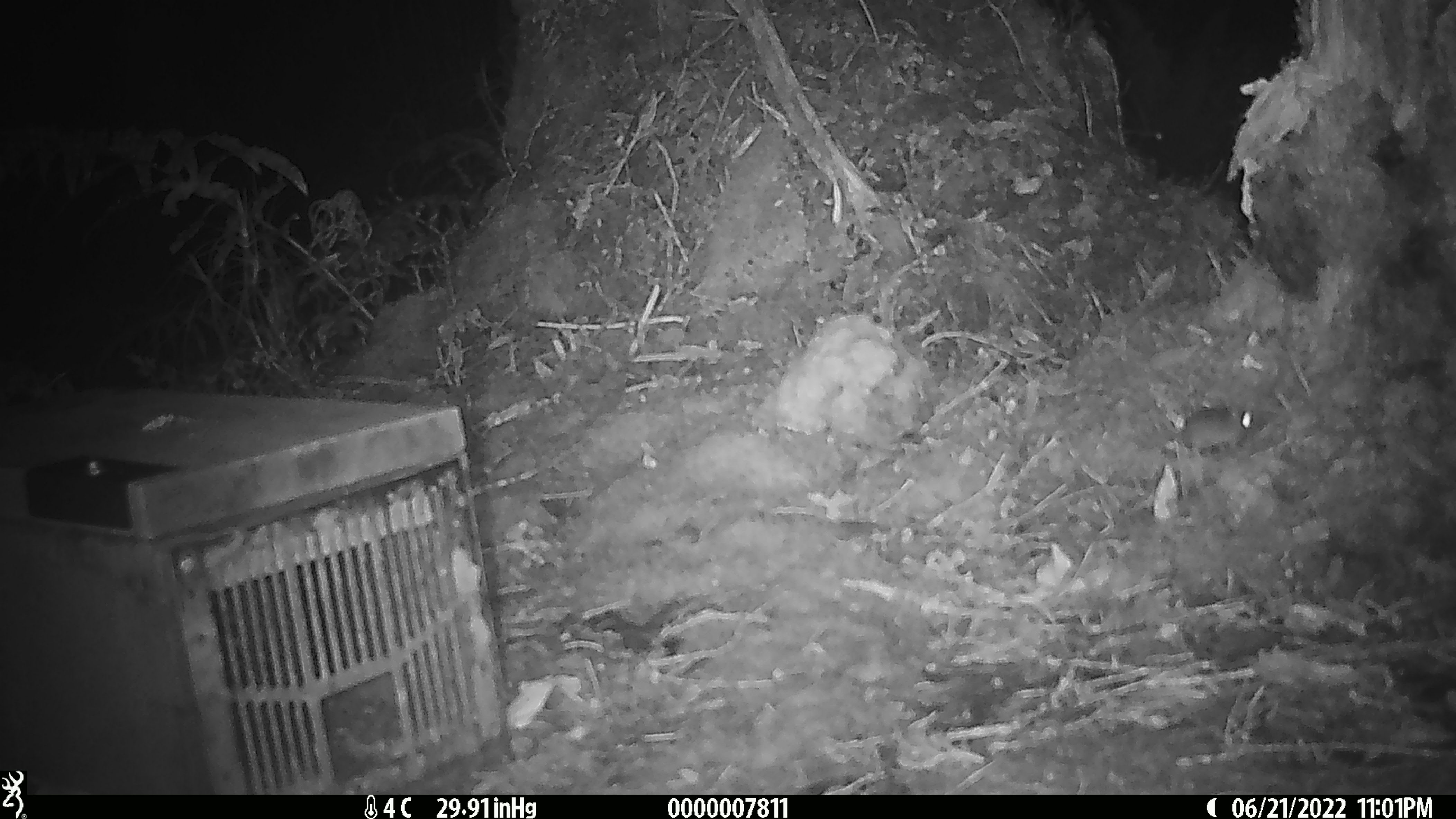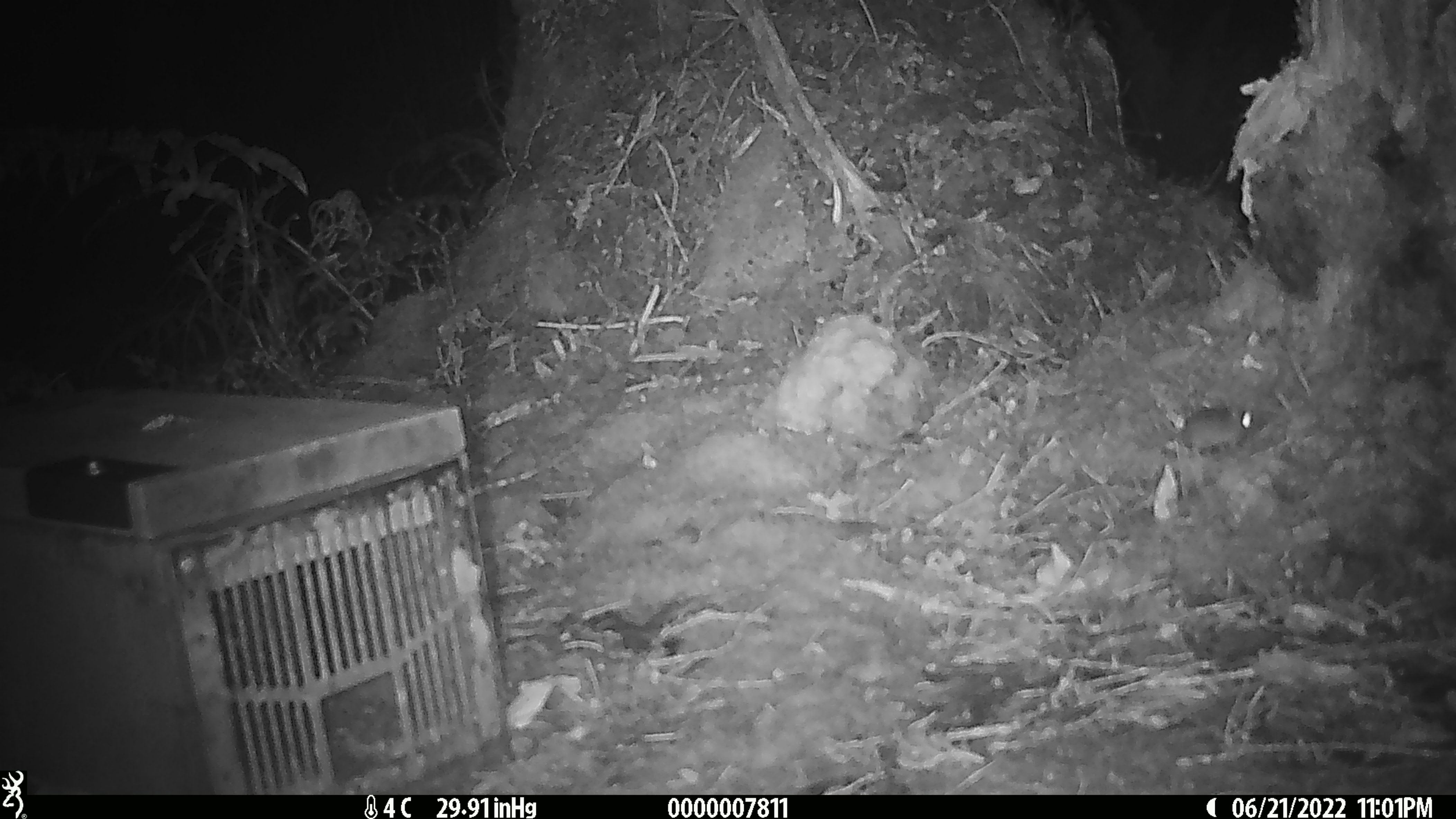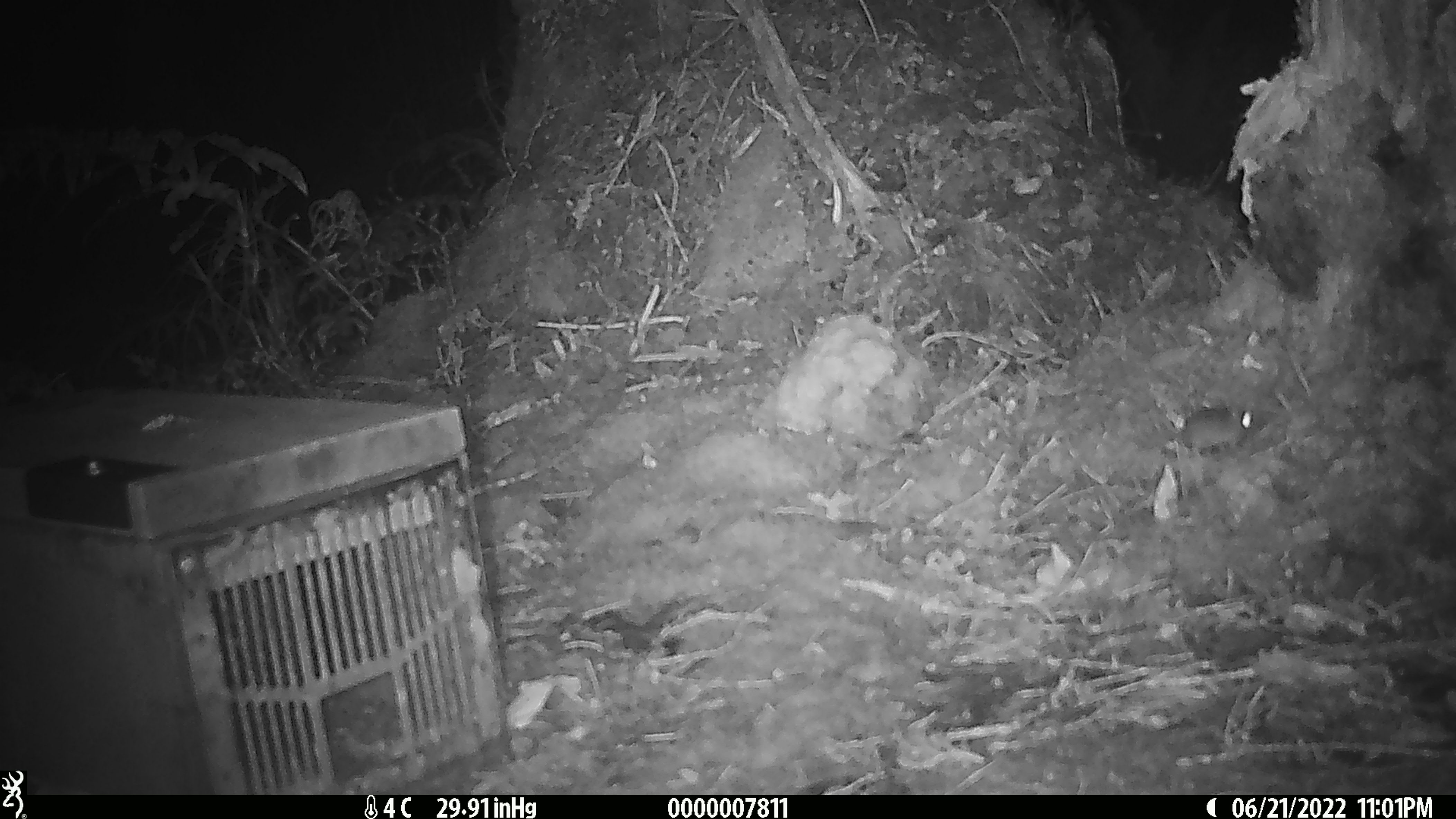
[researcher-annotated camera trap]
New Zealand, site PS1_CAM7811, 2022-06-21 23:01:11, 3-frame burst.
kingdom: Animalia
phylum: Chordata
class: Mammalia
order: Rodentia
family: Muridae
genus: Mus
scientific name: Mus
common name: mouse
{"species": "mouse (Mus)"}